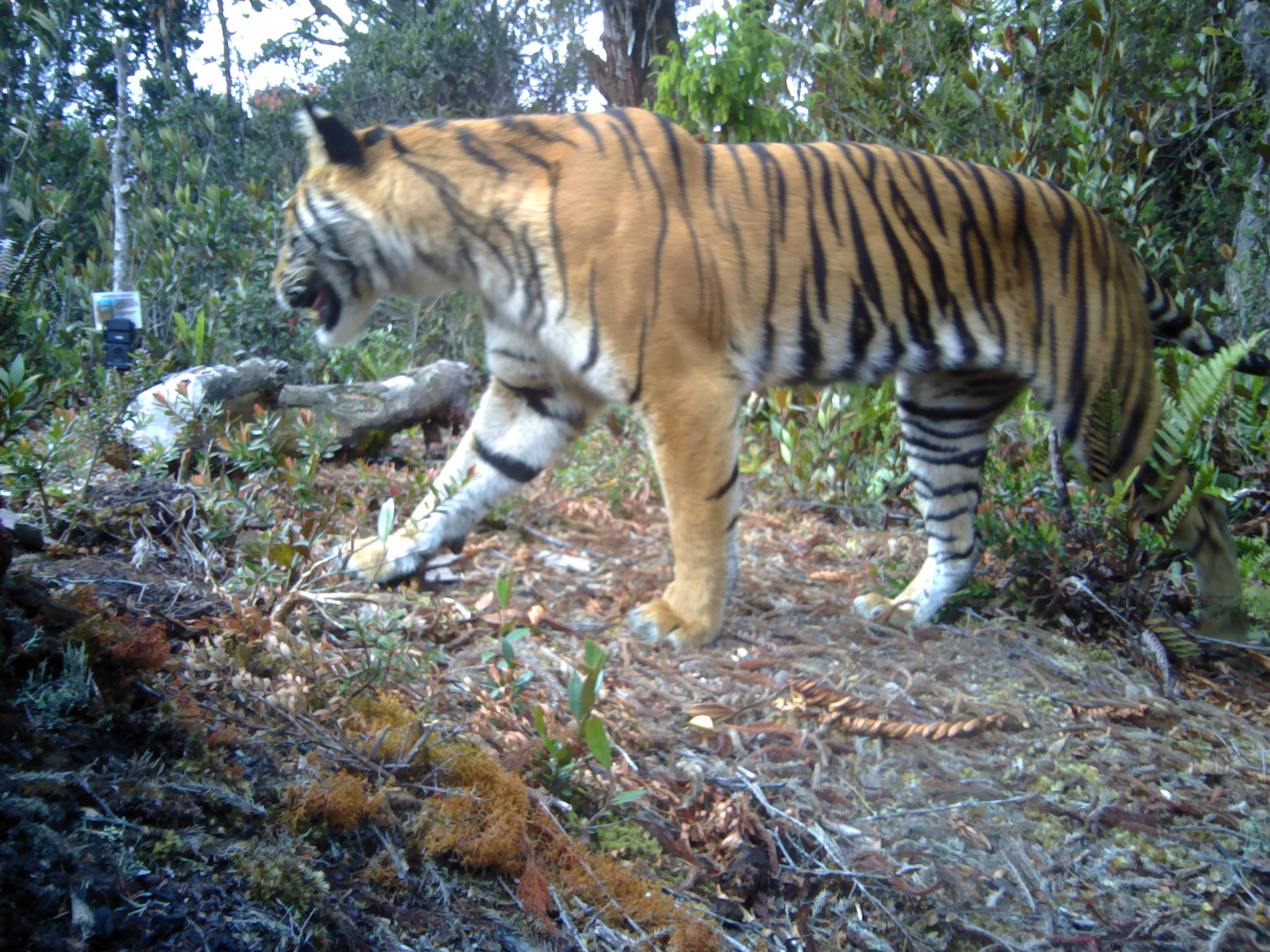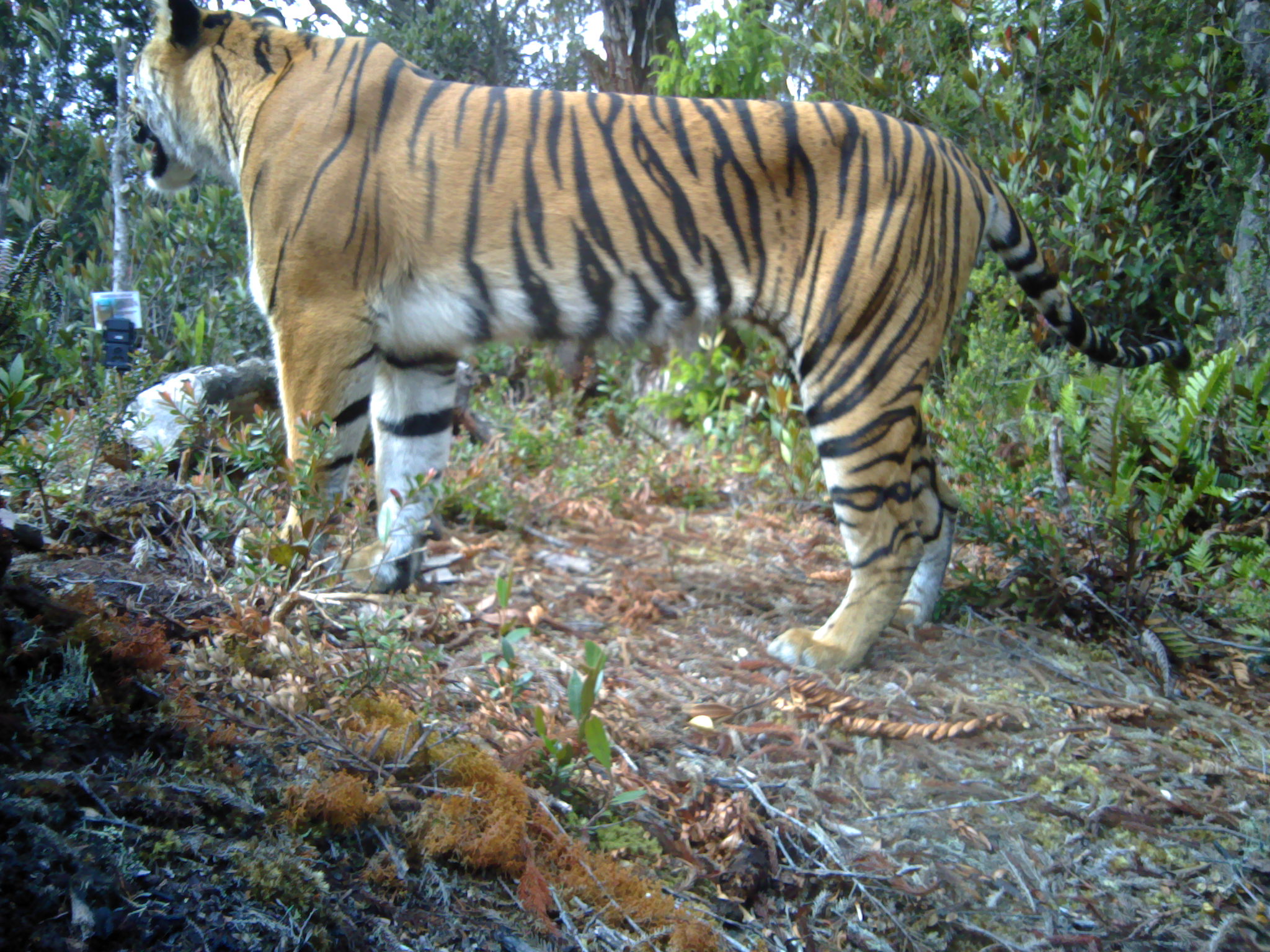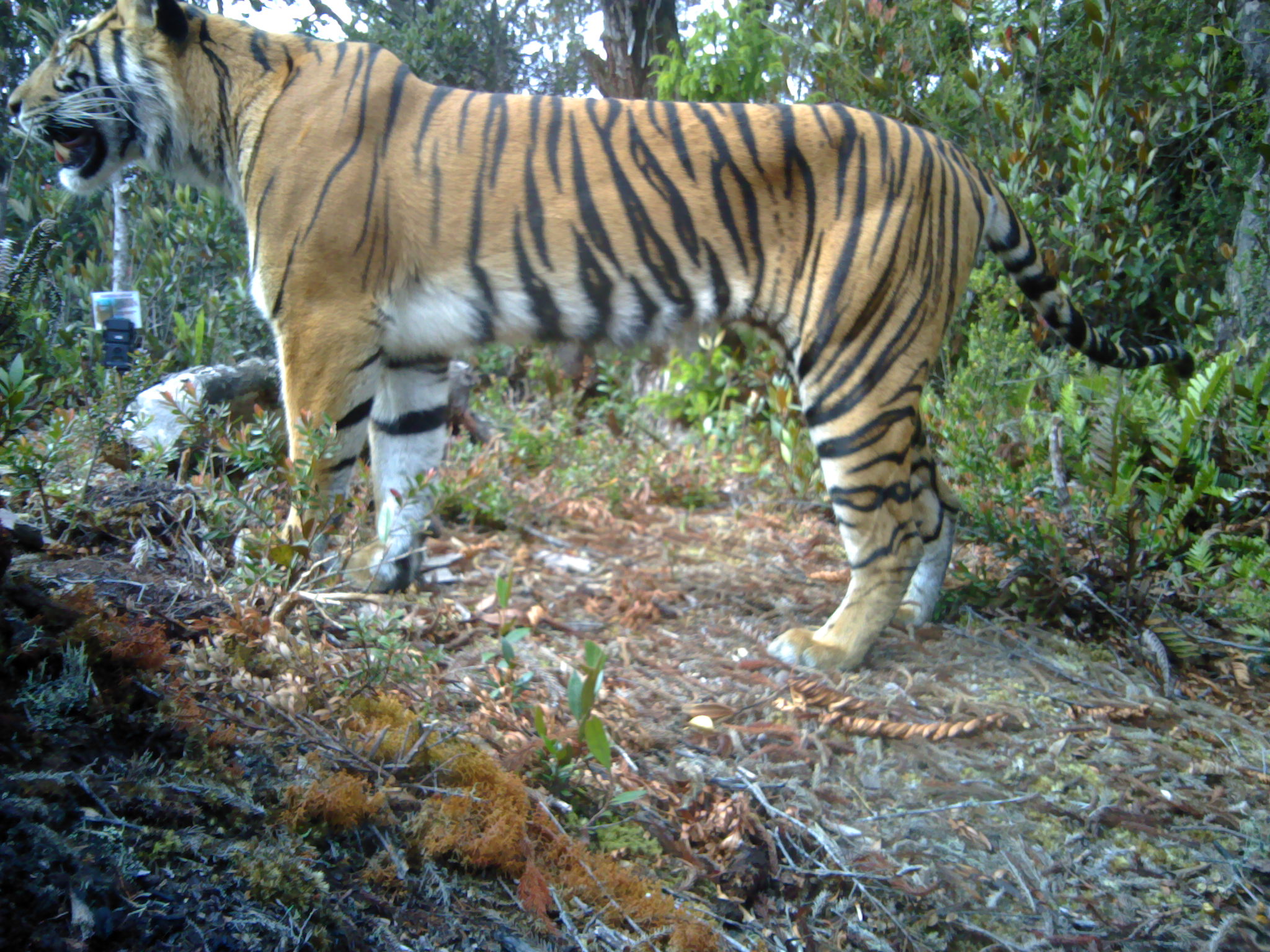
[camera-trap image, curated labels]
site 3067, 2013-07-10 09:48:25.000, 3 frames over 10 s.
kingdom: Animalia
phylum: Chordata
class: Mammalia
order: Carnivora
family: Felidae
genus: Panthera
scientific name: Panthera tigris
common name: tiger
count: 1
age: adult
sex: female